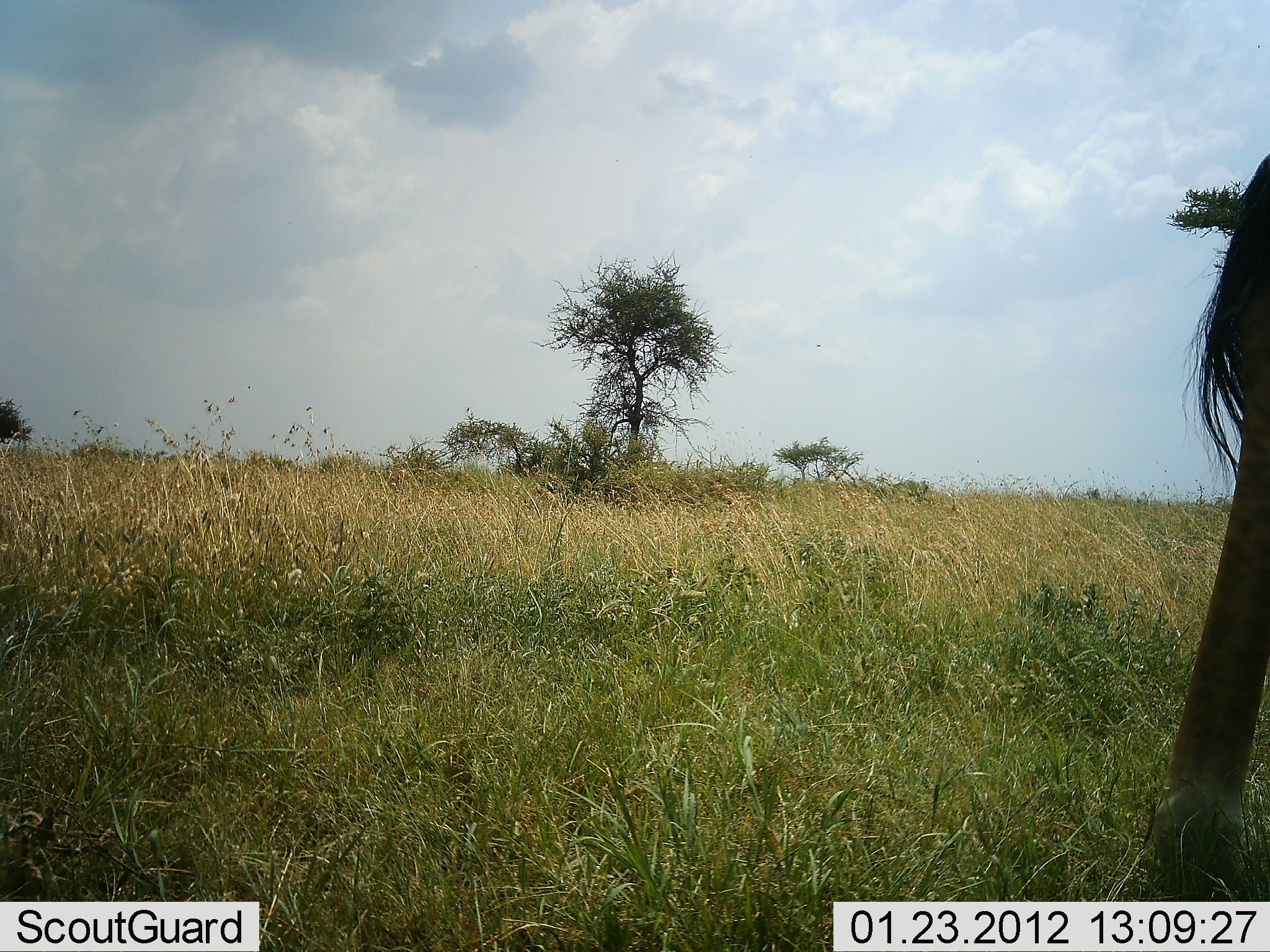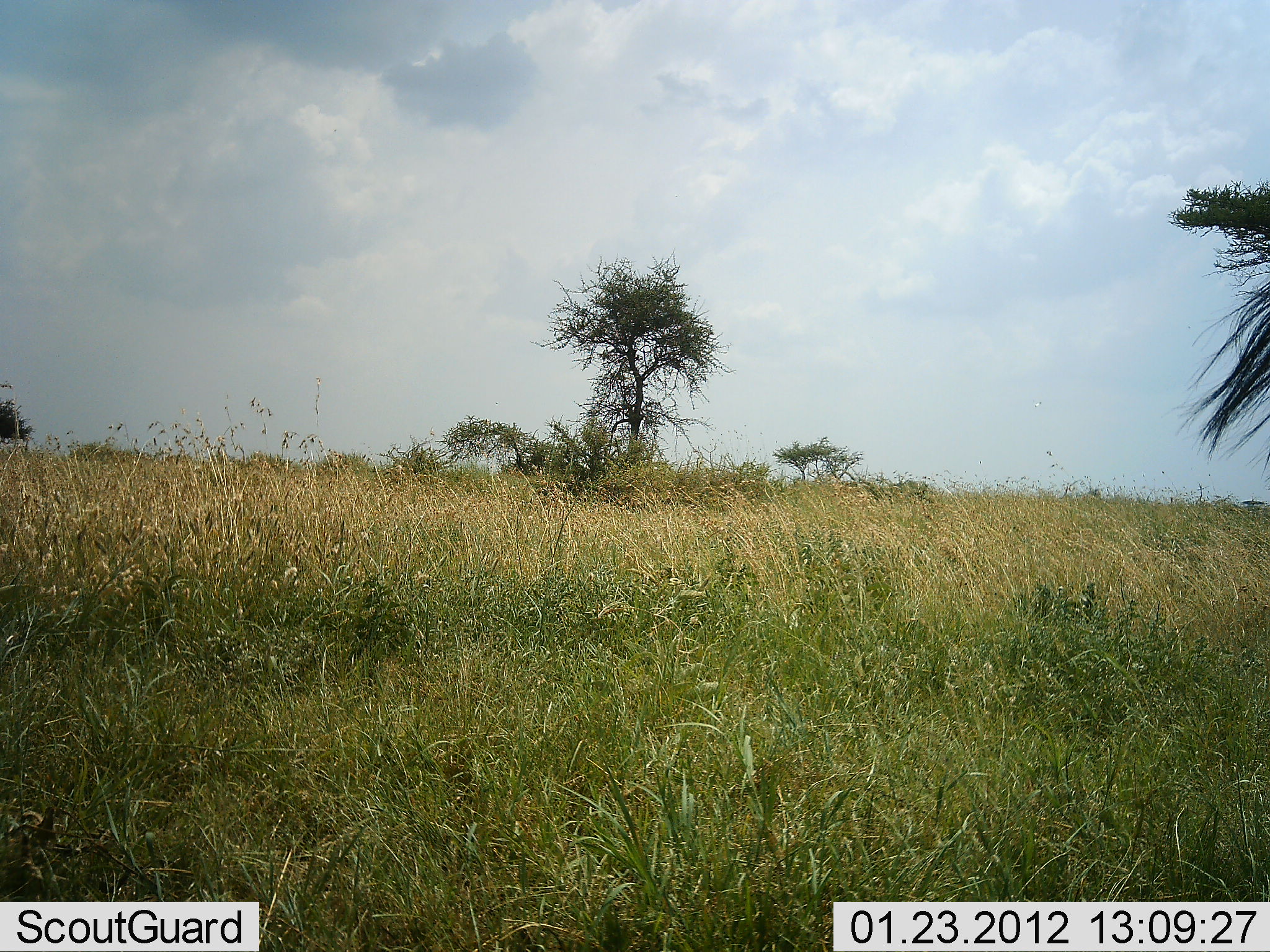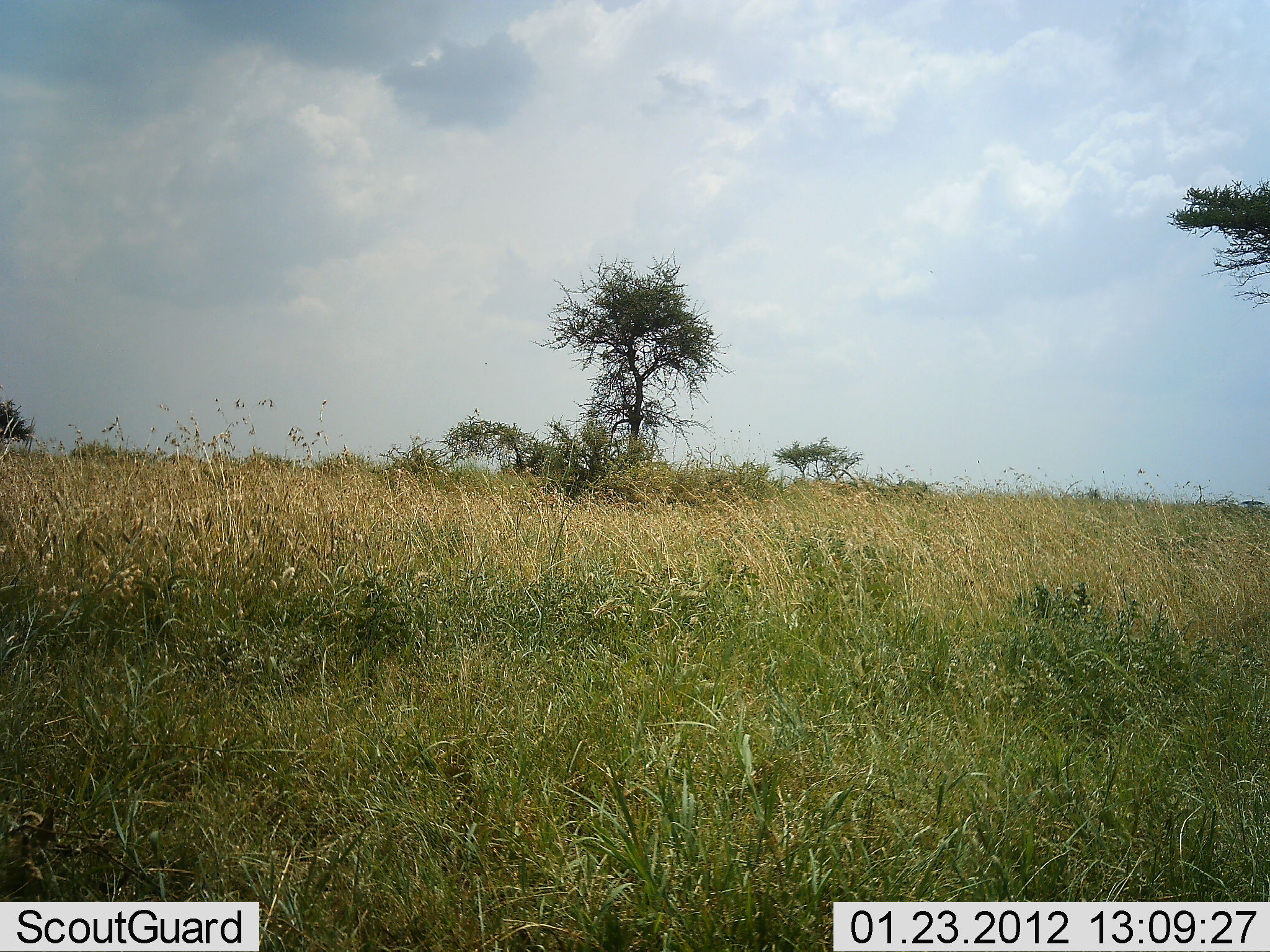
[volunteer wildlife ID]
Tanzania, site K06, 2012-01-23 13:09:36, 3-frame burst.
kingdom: Animalia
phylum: Chordata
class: Mammalia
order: Artiodactyla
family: Giraffidae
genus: Giraffa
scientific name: Giraffa camelopardalis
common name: giraffe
Giraffe (Giraffa camelopardalis), count 1. Behavior (volunteer vote fractions): standing 17%, resting 0%, moving 67%, interacting 0%. Young present (vote fraction): 0%. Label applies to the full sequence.